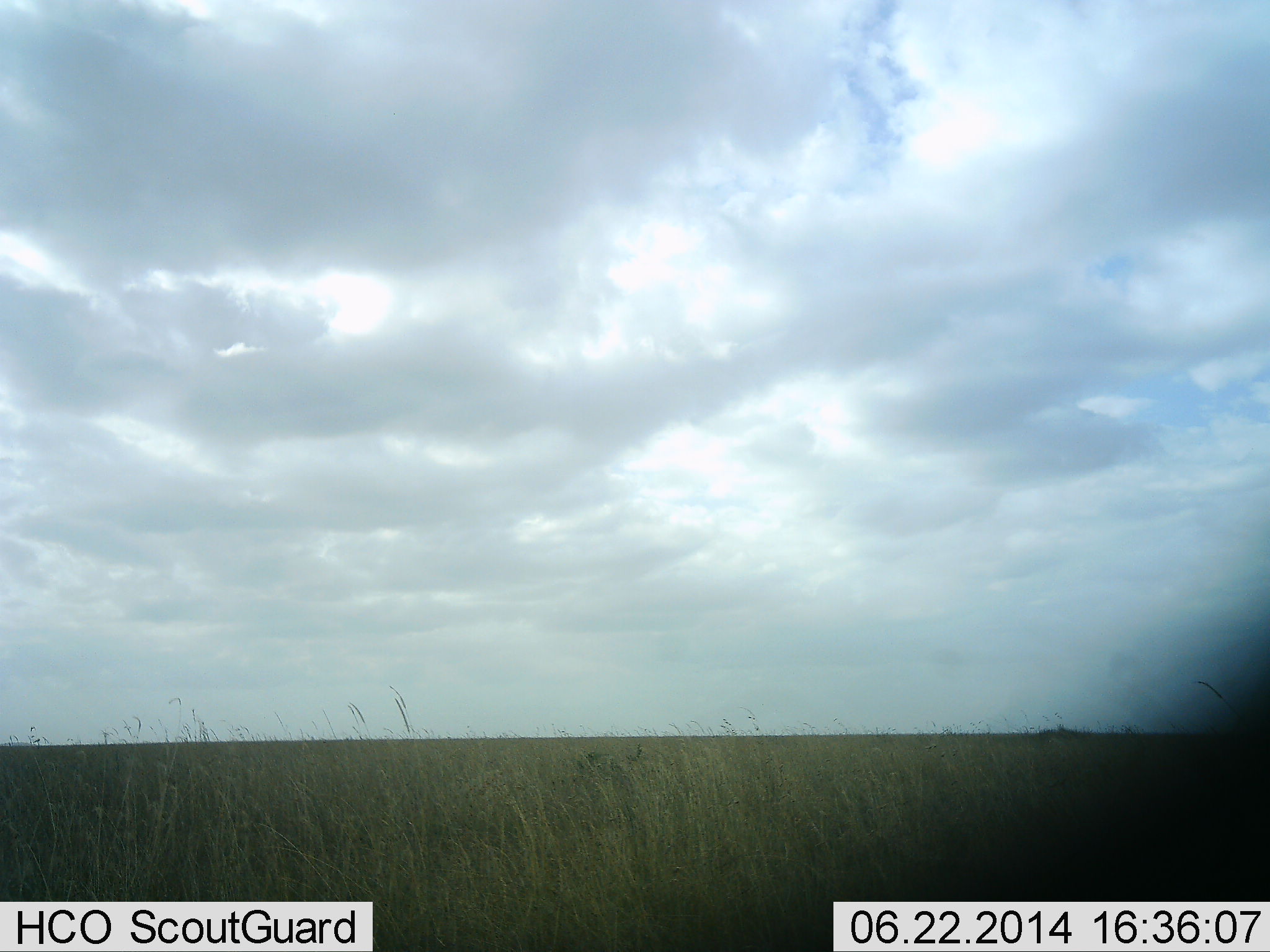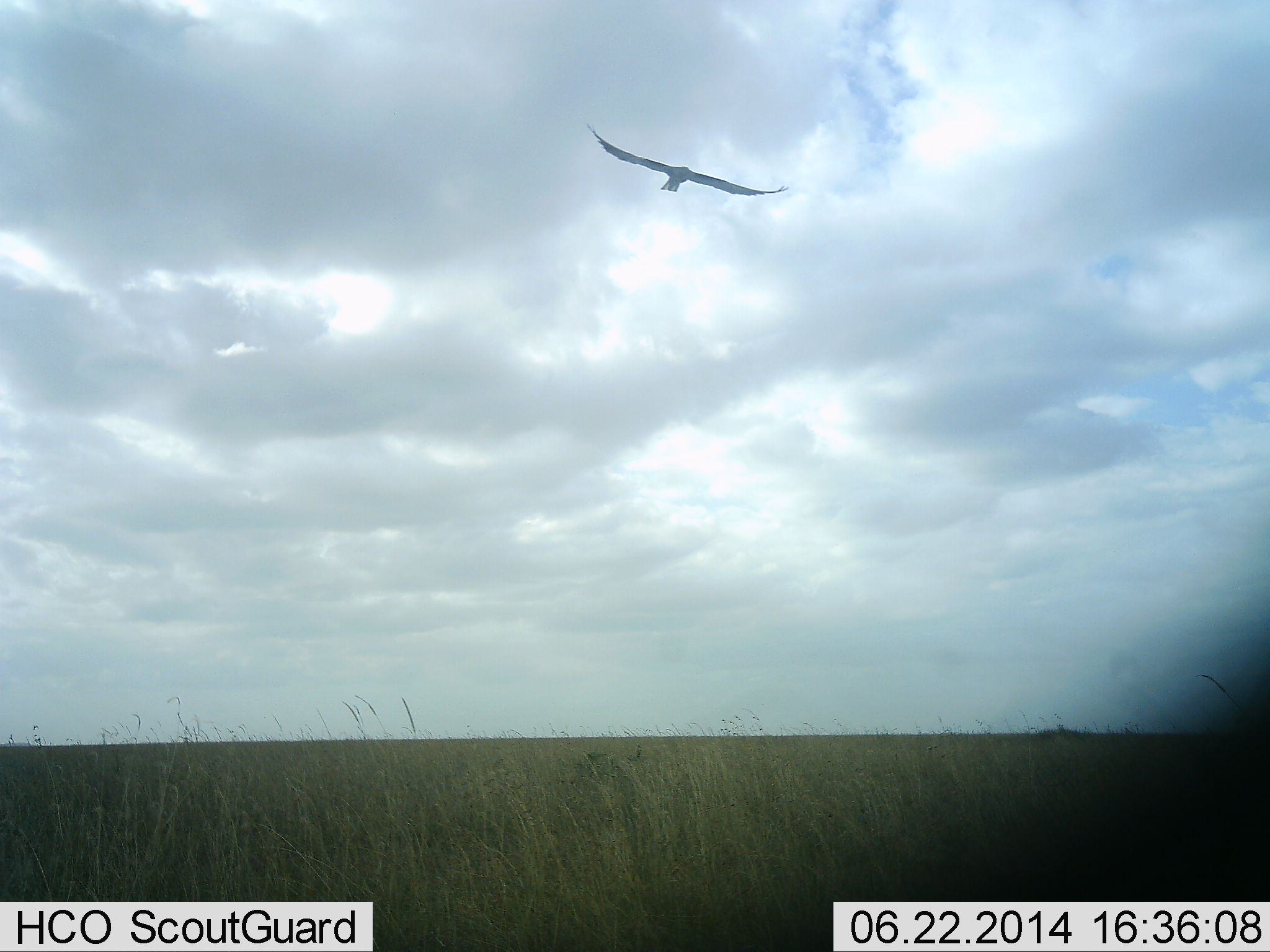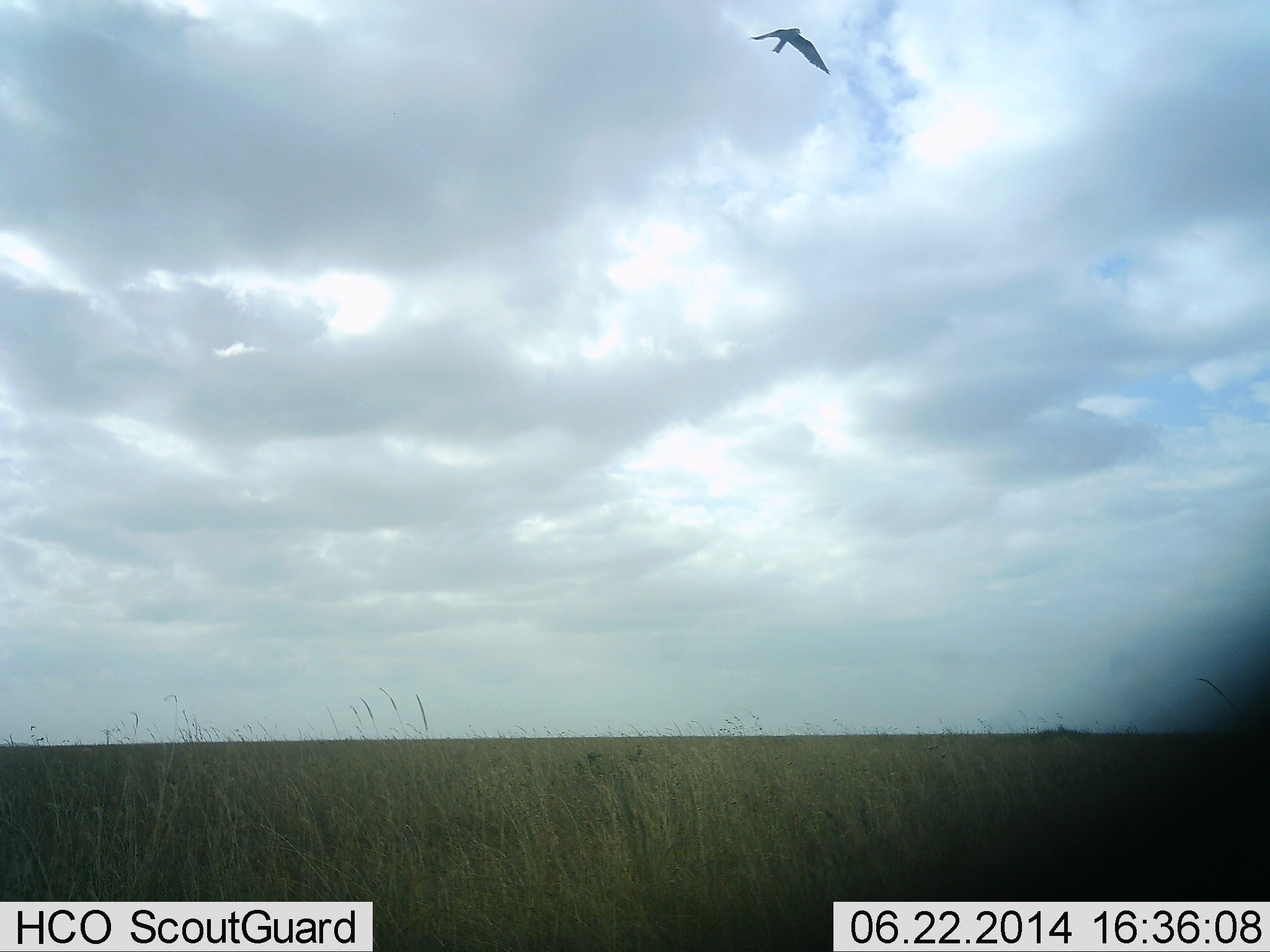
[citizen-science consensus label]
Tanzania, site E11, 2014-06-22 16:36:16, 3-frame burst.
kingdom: Animalia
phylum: Chordata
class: Aves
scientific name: Aves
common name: bird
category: otherbird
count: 1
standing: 0%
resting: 0%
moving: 100%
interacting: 0%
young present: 0%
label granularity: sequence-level